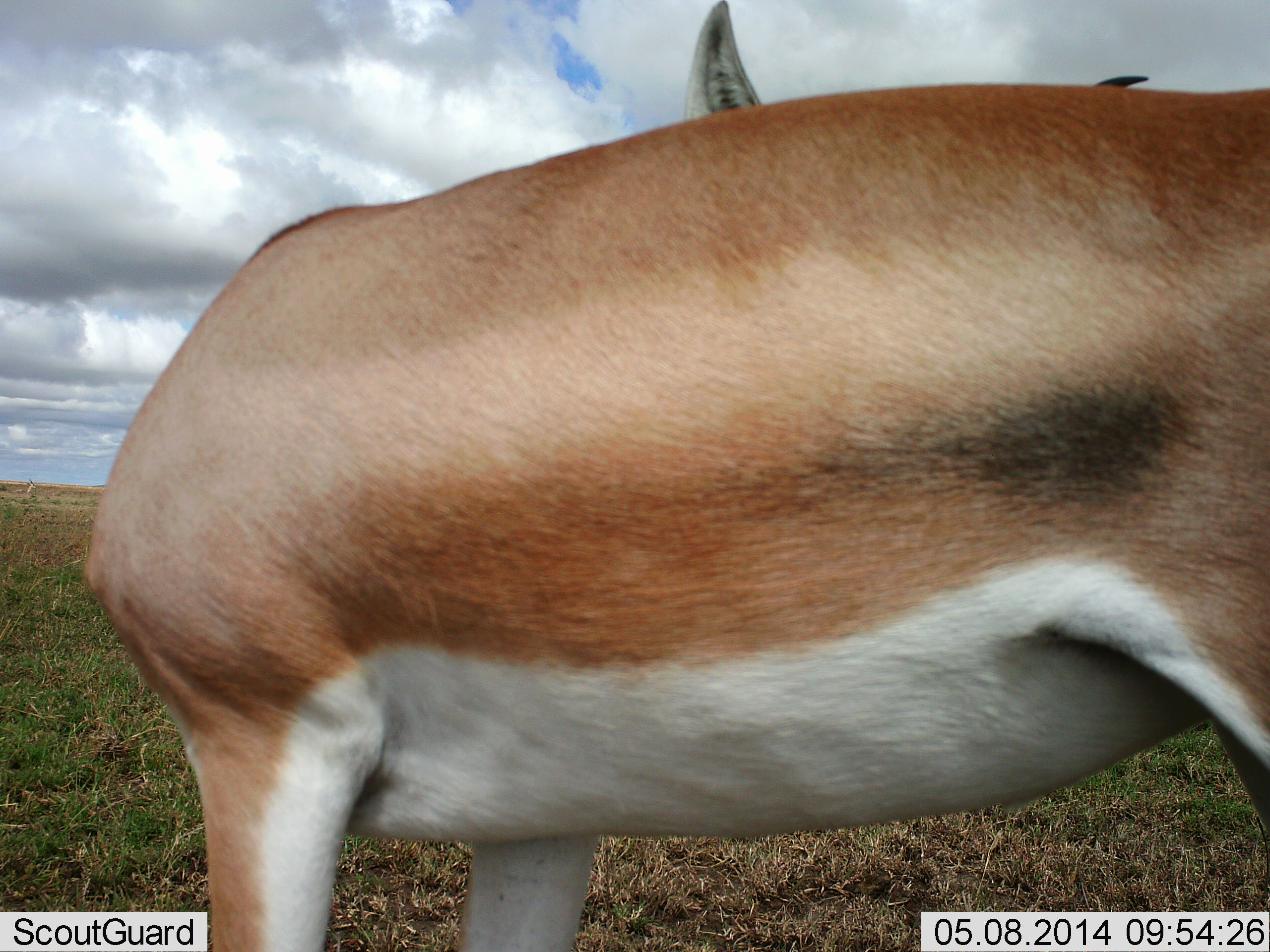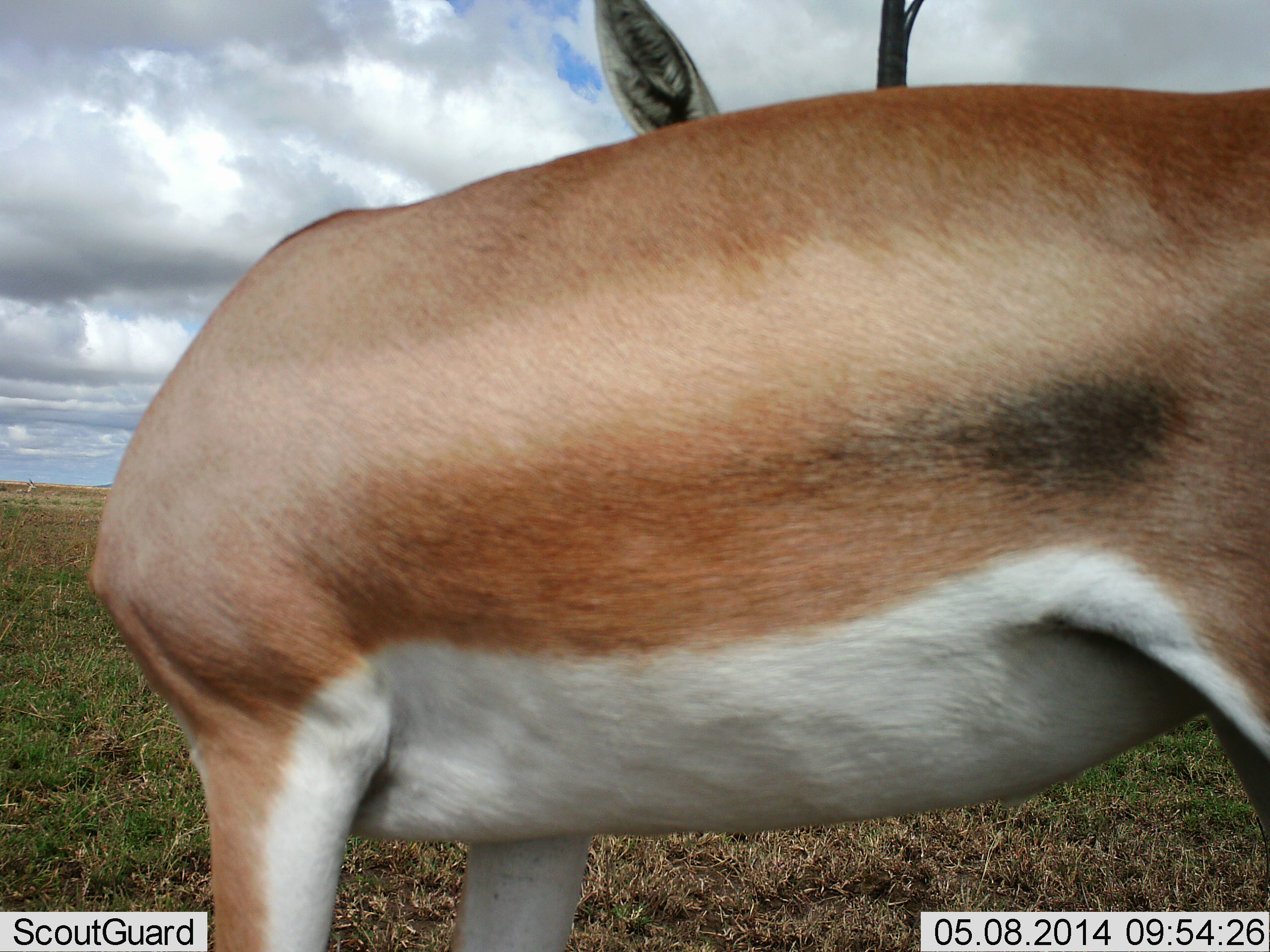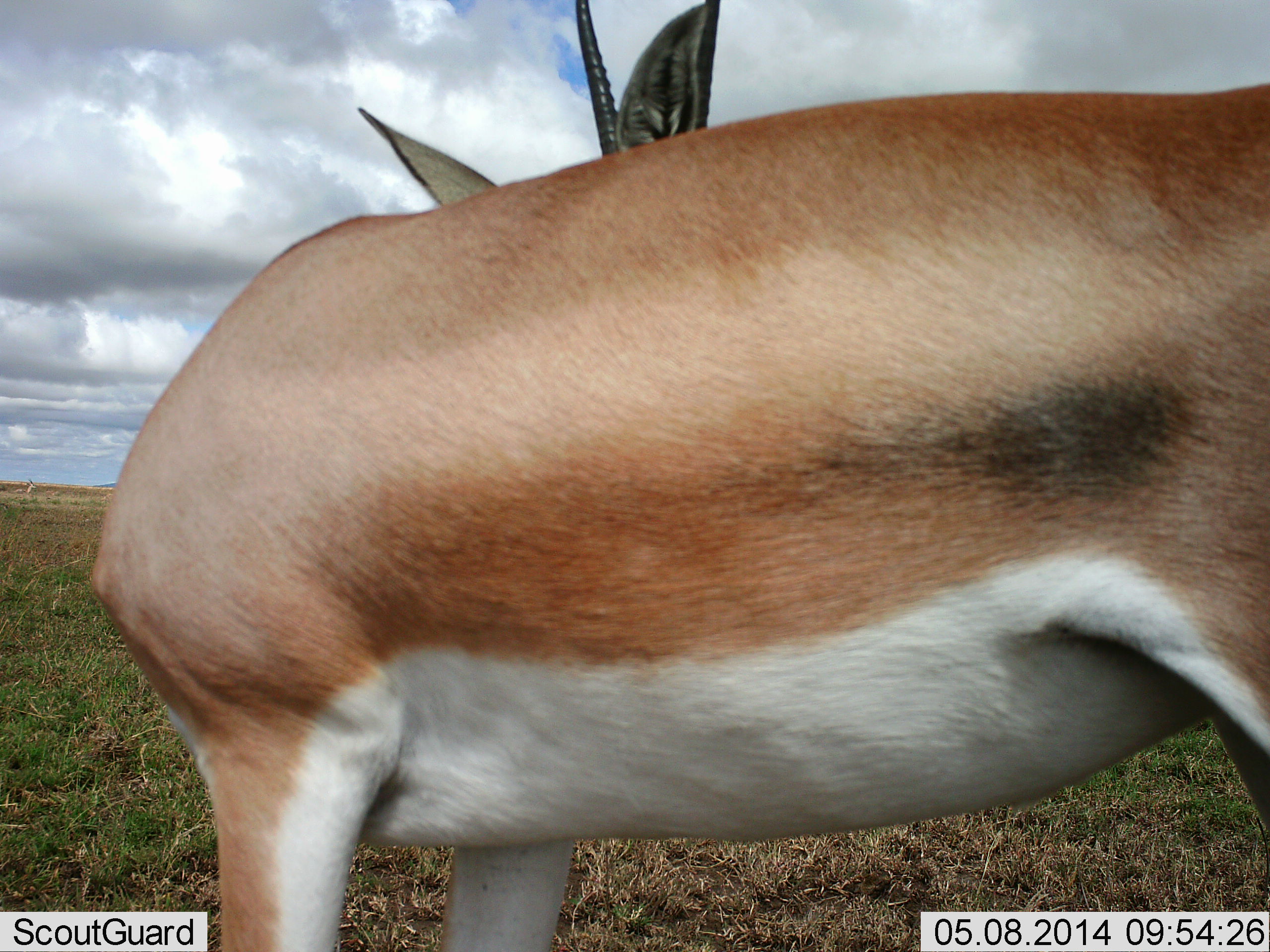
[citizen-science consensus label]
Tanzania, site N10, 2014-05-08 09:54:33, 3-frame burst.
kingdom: Animalia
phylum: Chordata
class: Mammalia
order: Artiodactyla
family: Bovidae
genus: Nanger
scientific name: Nanger granti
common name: grant's gazelle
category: gazellegrants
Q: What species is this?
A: Gazellegrants (grant's gazelle) (Nanger granti).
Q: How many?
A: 1.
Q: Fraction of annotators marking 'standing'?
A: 100%.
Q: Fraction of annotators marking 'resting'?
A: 0%.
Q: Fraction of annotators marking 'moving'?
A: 0%.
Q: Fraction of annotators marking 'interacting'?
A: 0%.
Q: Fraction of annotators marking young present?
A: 0%.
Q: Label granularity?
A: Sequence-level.